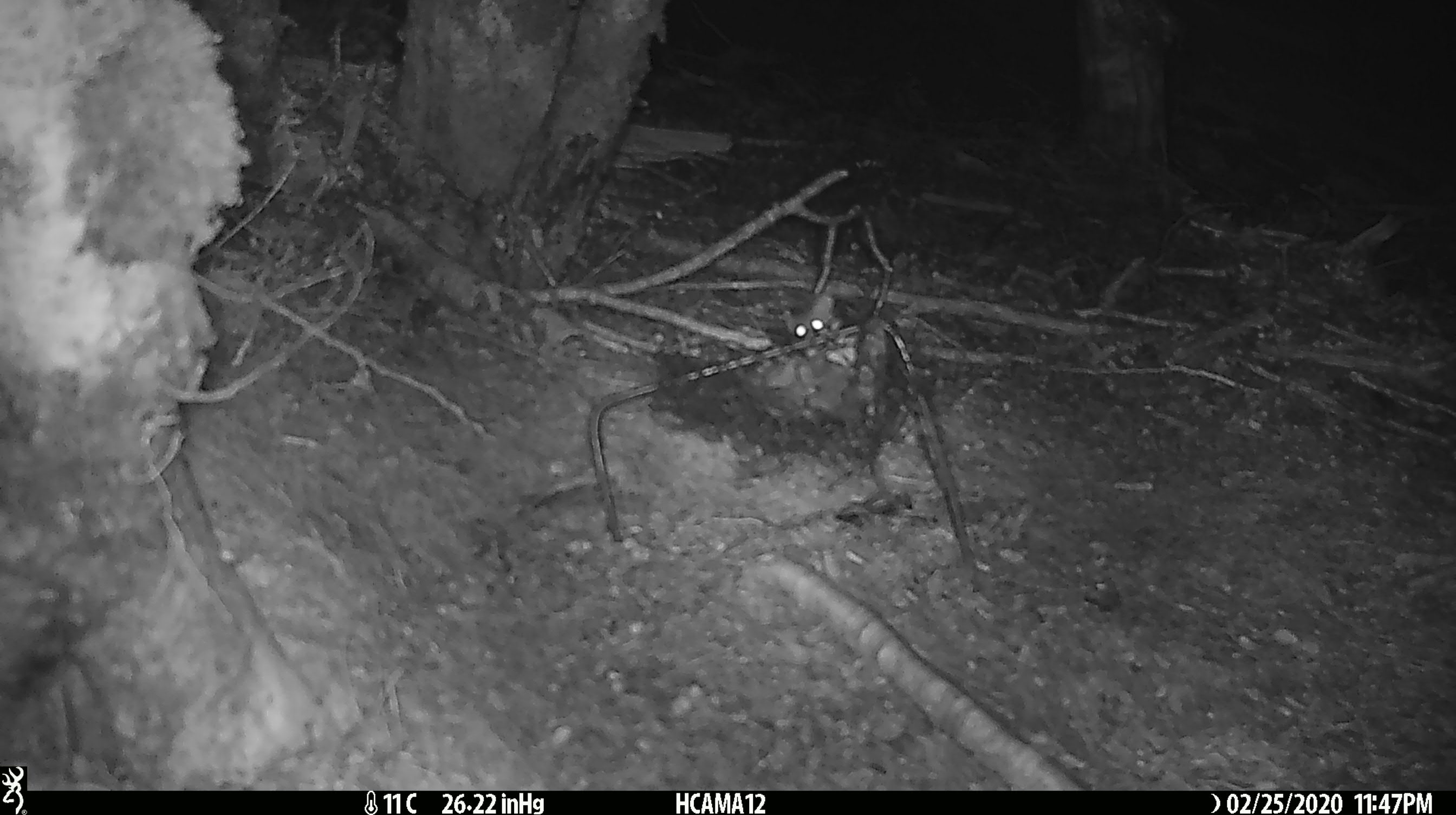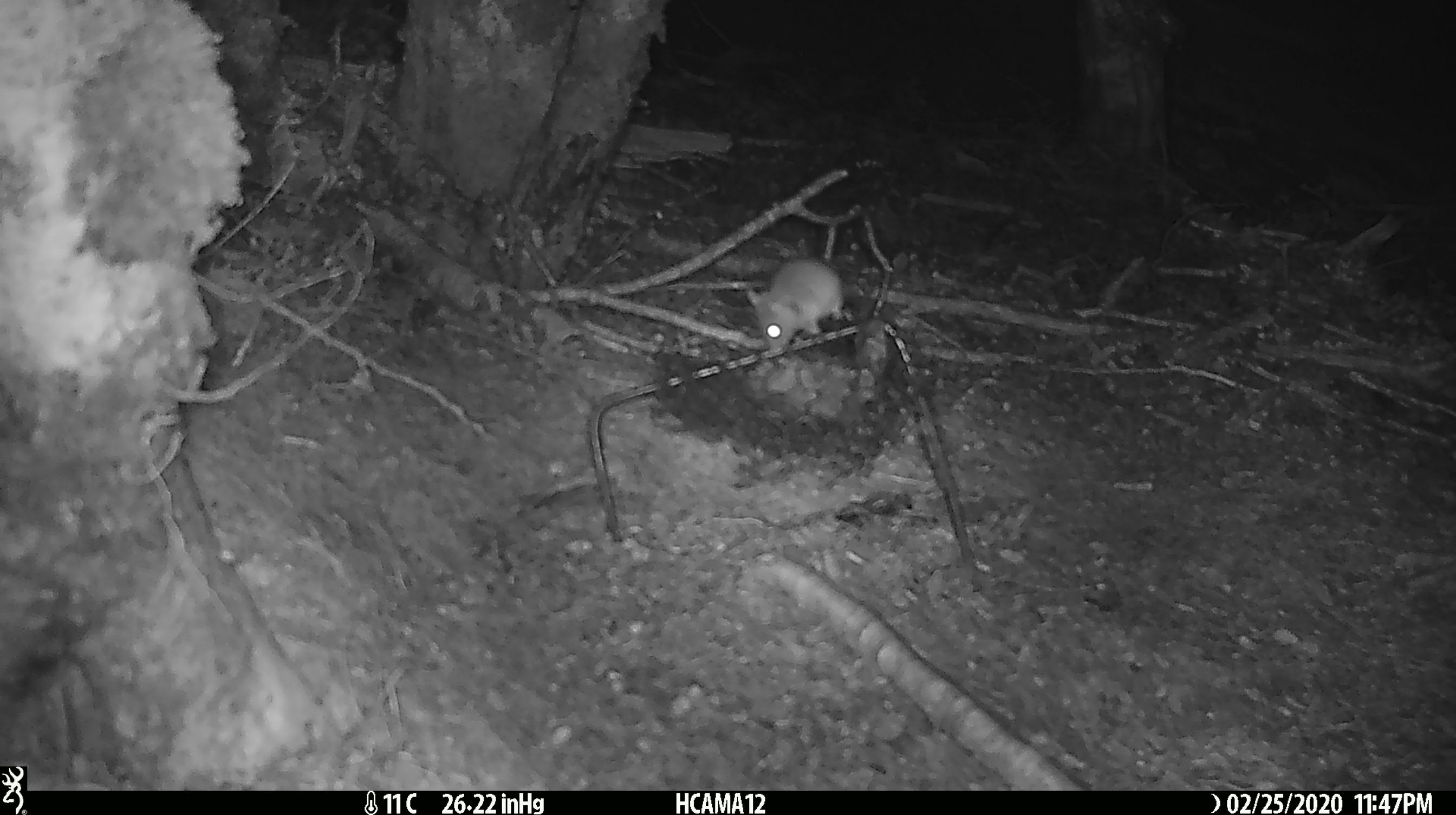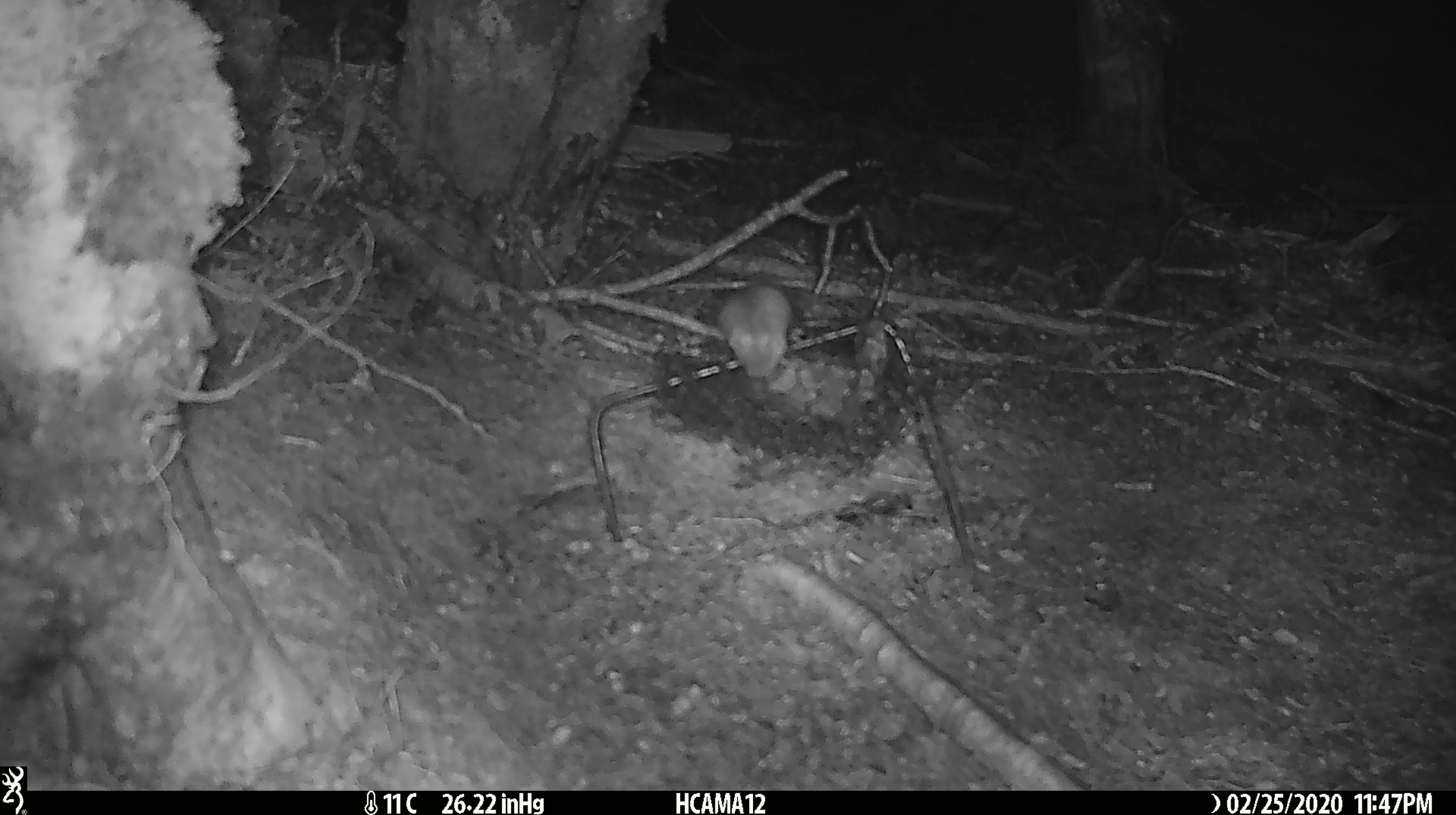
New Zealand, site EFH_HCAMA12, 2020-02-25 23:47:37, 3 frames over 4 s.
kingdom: Animalia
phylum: Chordata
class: Mammalia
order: Rodentia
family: Muridae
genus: Mus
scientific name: Mus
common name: mouse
Mouse (Mus).